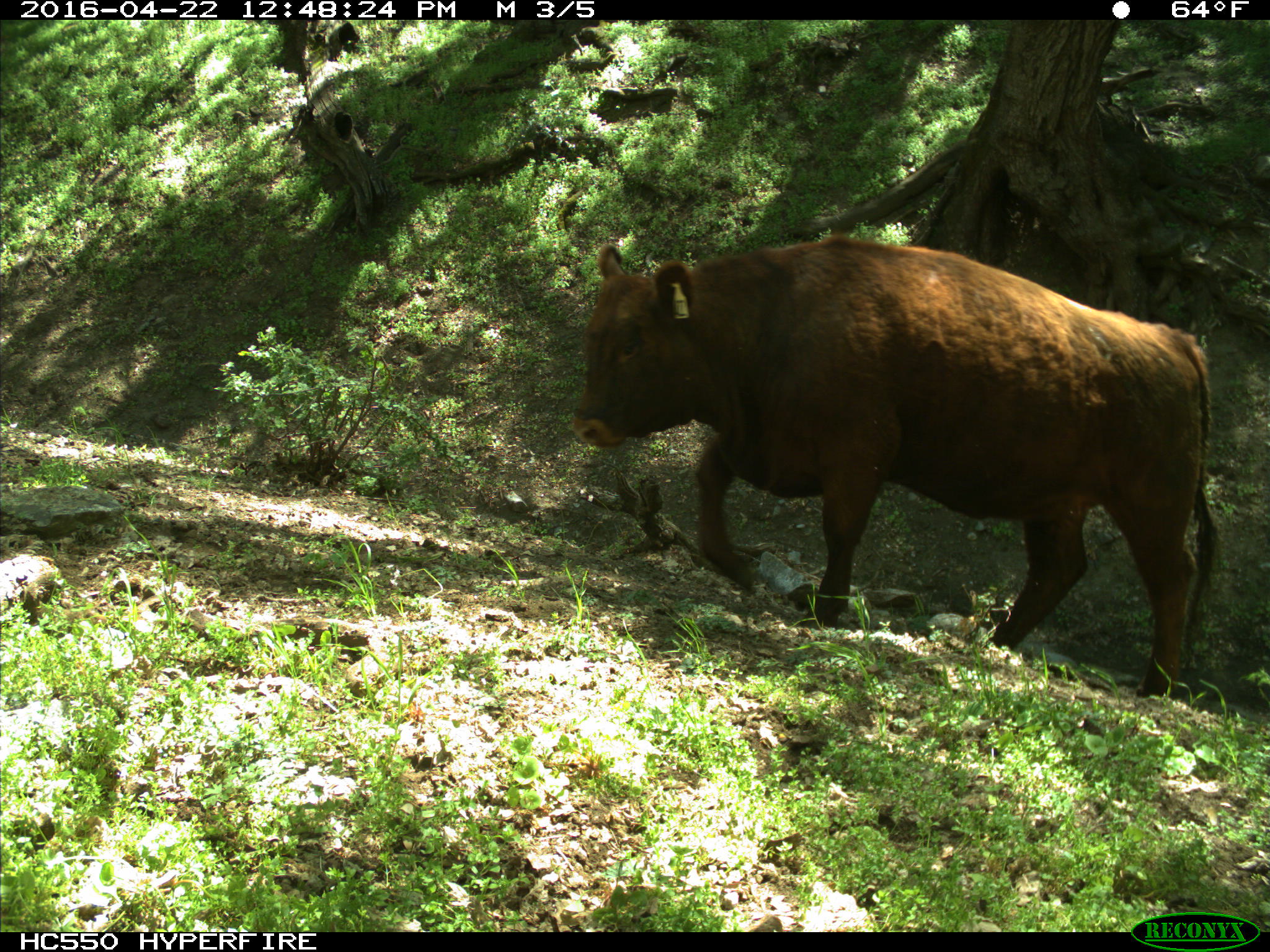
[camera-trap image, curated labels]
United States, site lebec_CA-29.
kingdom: Animalia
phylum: Chordata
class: Mammalia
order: Artiodactyla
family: Bovidae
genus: Bos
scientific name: Bos taurus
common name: domestic cow